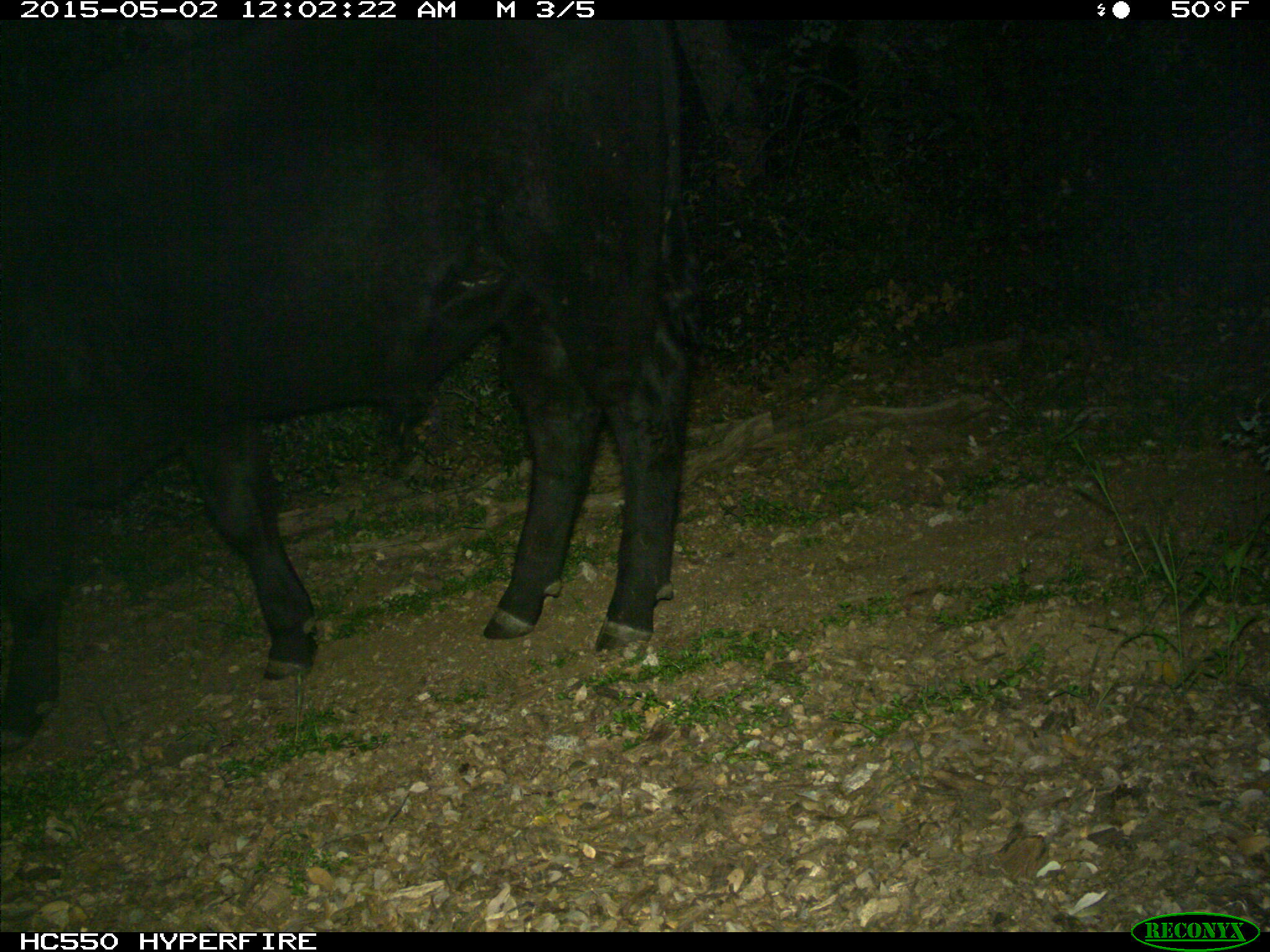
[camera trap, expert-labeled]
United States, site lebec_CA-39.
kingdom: Animalia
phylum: Chordata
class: Mammalia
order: Artiodactyla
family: Bovidae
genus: Bos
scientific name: Bos taurus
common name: domestic cow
Bos taurus (domestic cow).